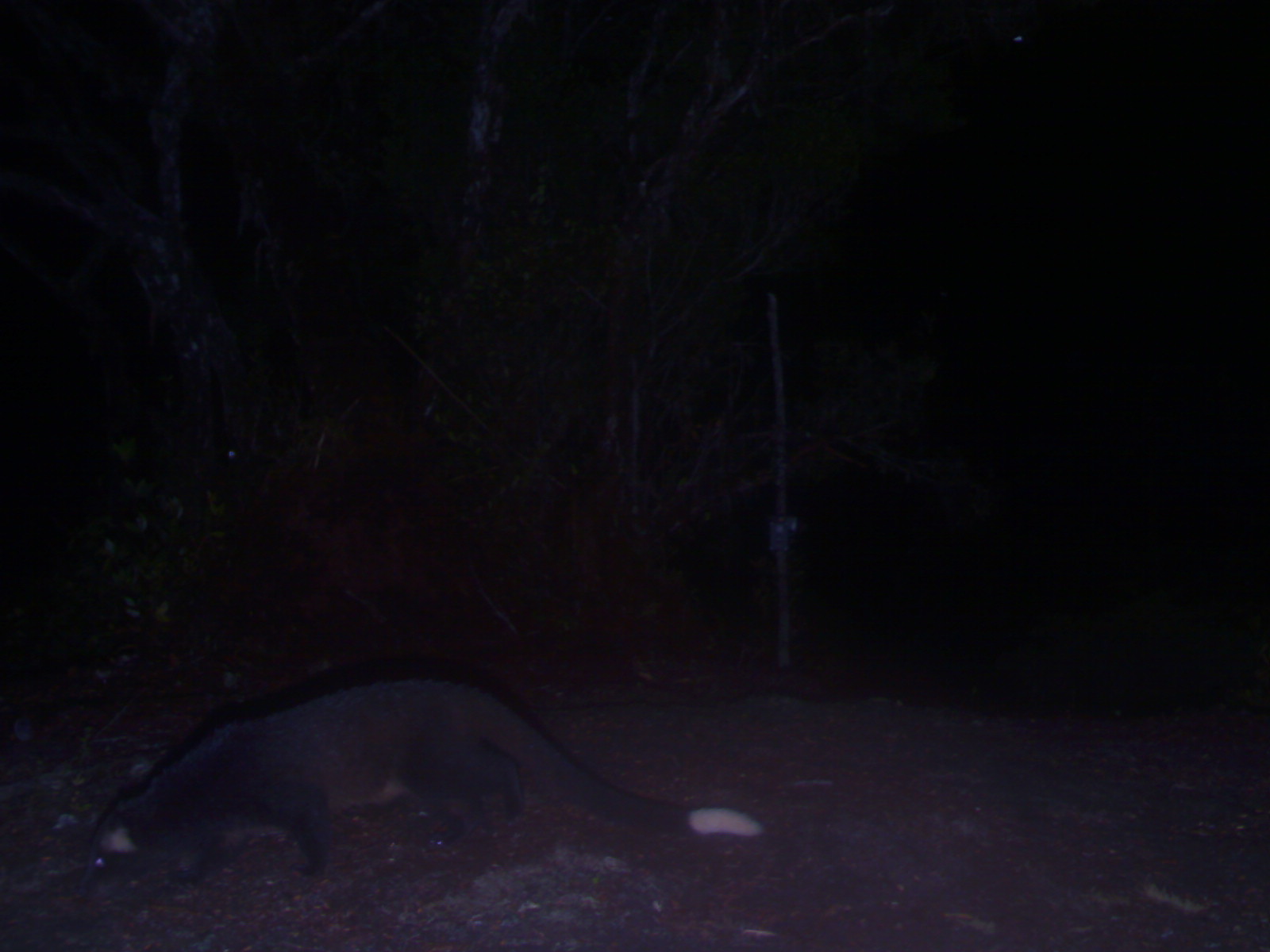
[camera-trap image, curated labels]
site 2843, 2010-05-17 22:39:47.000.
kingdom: Animalia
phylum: Chordata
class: Mammalia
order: Carnivora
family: Viverridae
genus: Paguma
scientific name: Paguma larvata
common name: masked palm civet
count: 1